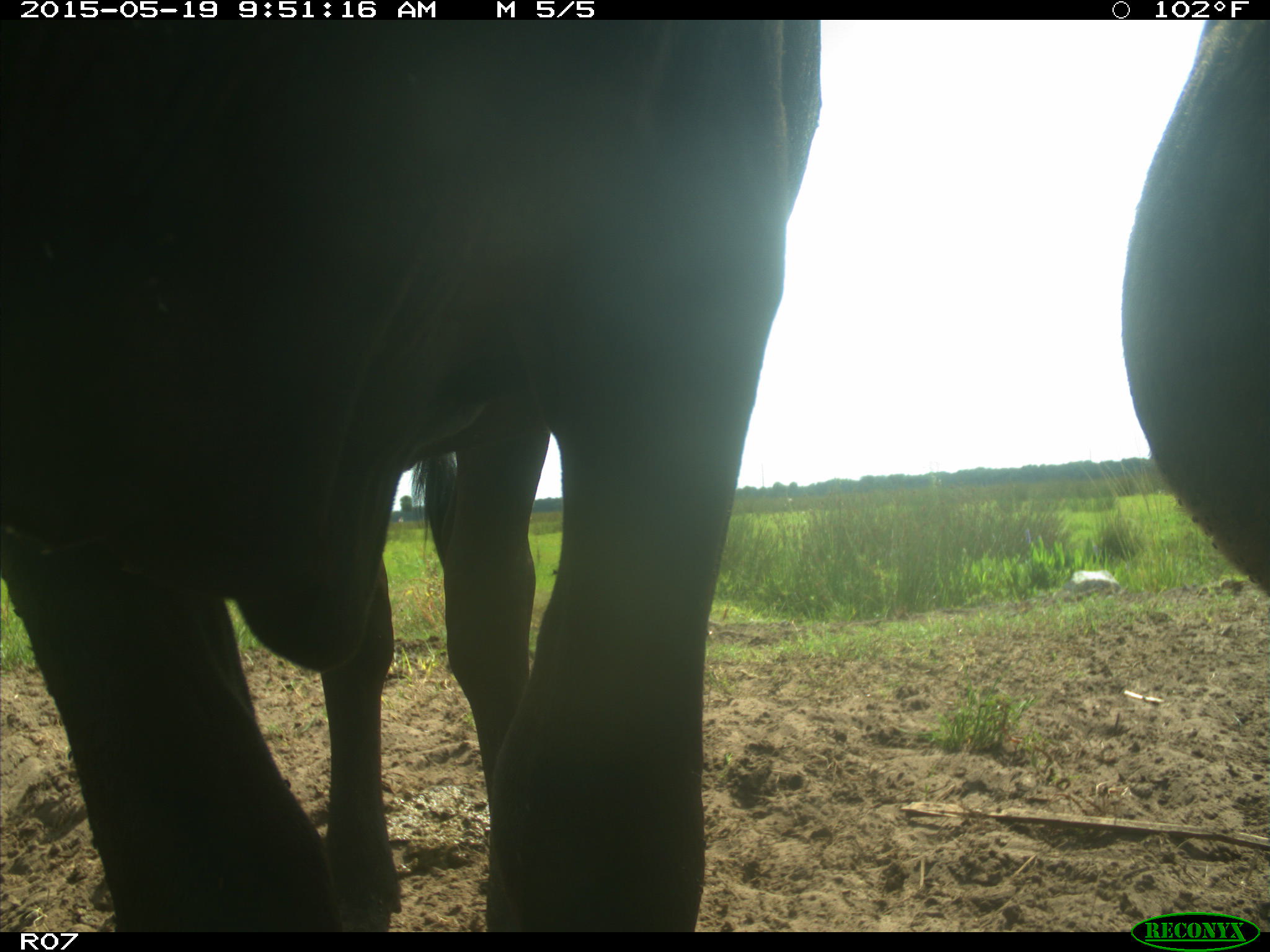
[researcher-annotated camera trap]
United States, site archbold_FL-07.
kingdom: Animalia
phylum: Chordata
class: Mammalia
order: Artiodactyla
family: Bovidae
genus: Bos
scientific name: Bos taurus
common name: domestic cow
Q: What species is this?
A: Bos taurus (domestic cow).